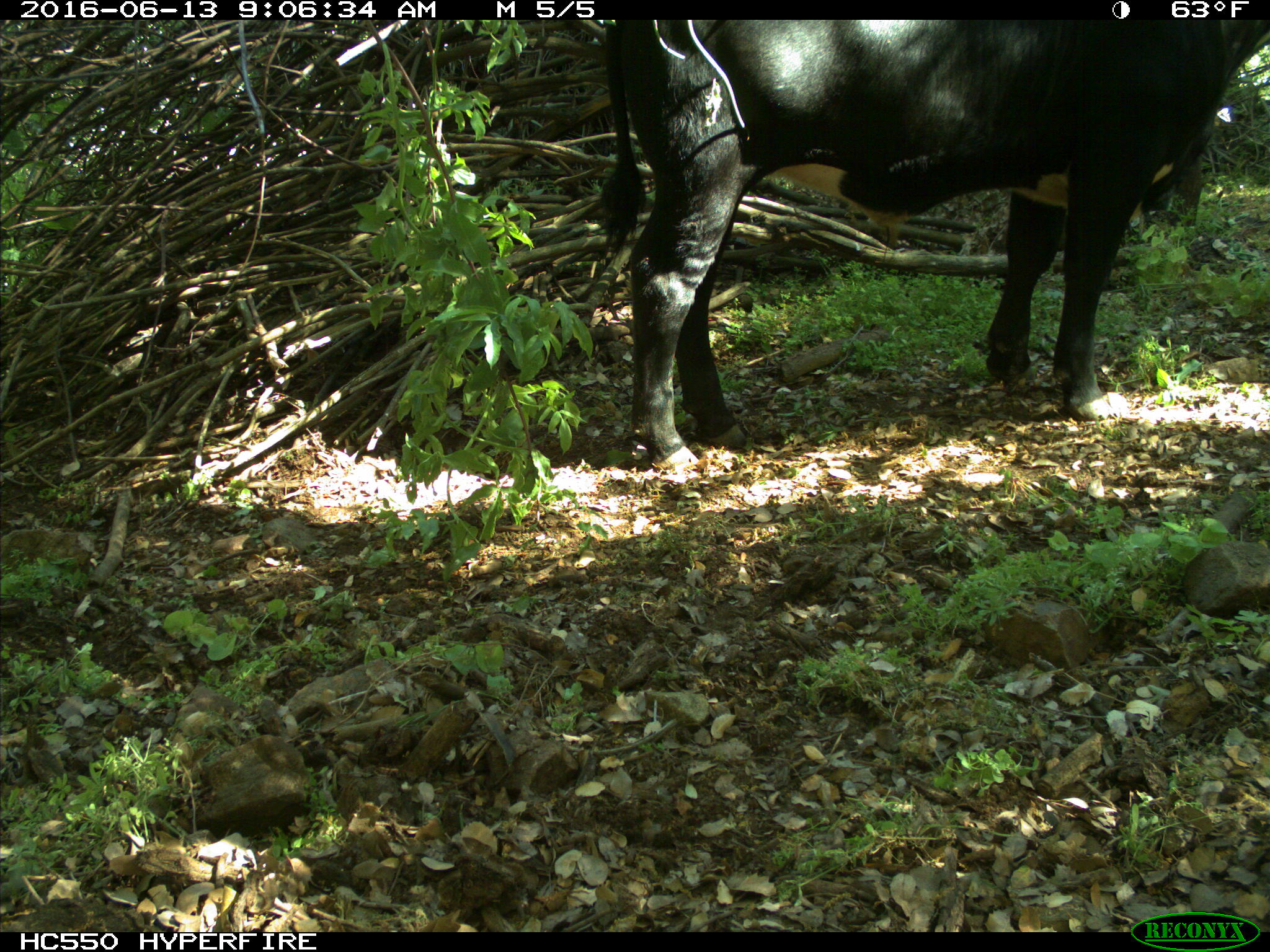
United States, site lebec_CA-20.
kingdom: Animalia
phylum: Chordata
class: Mammalia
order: Artiodactyla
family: Bovidae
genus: Bos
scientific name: Bos taurus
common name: domestic cow